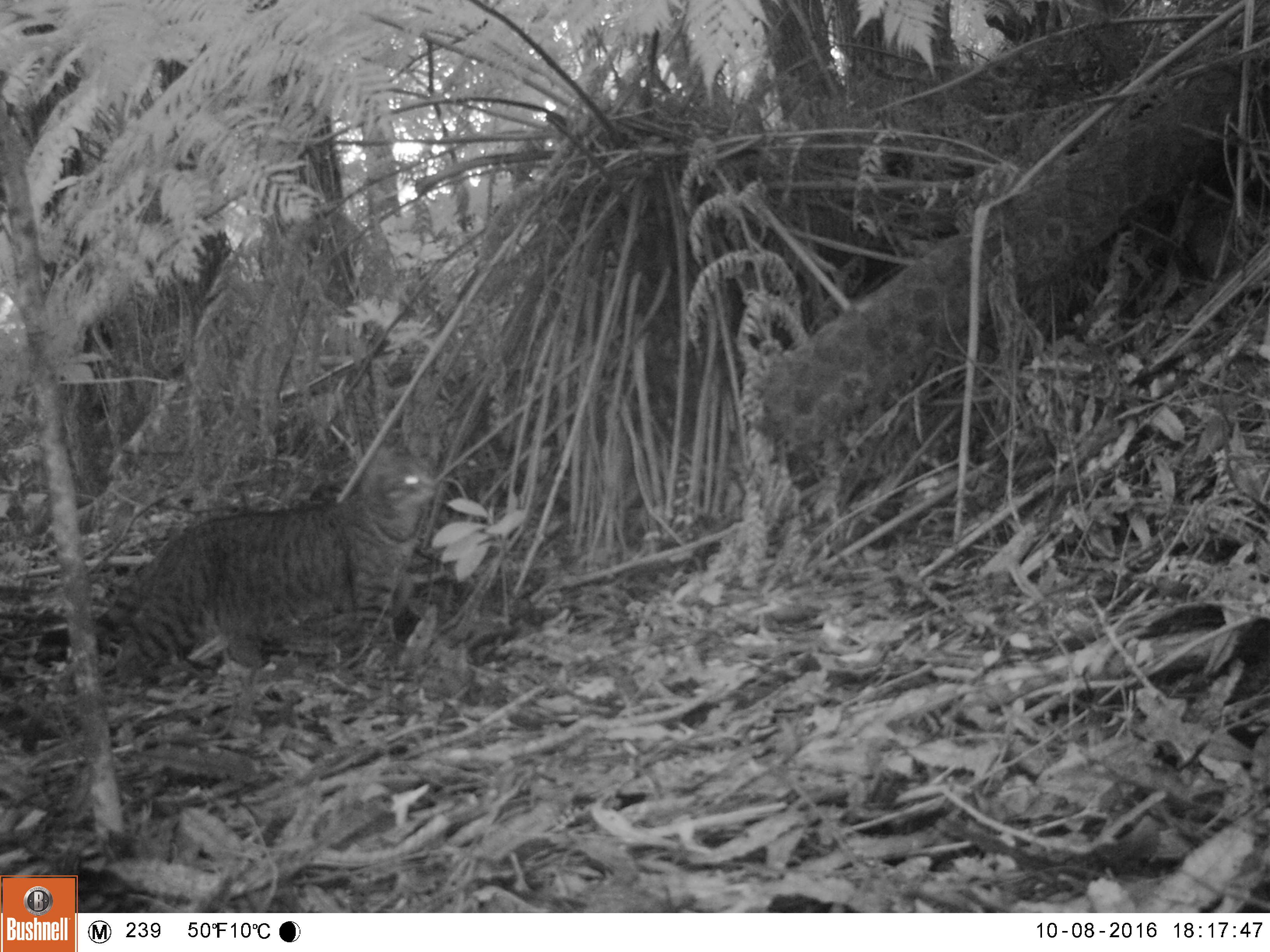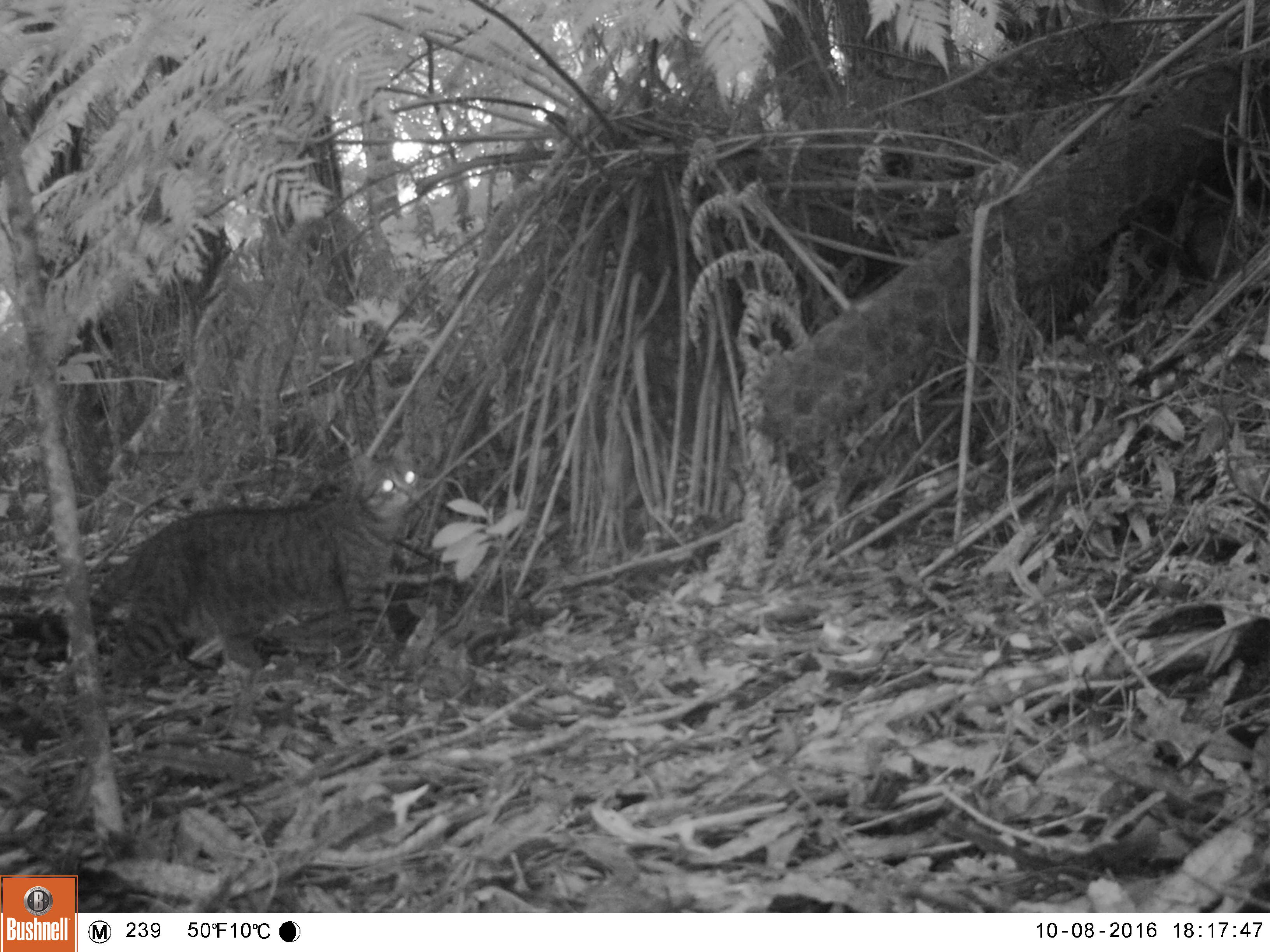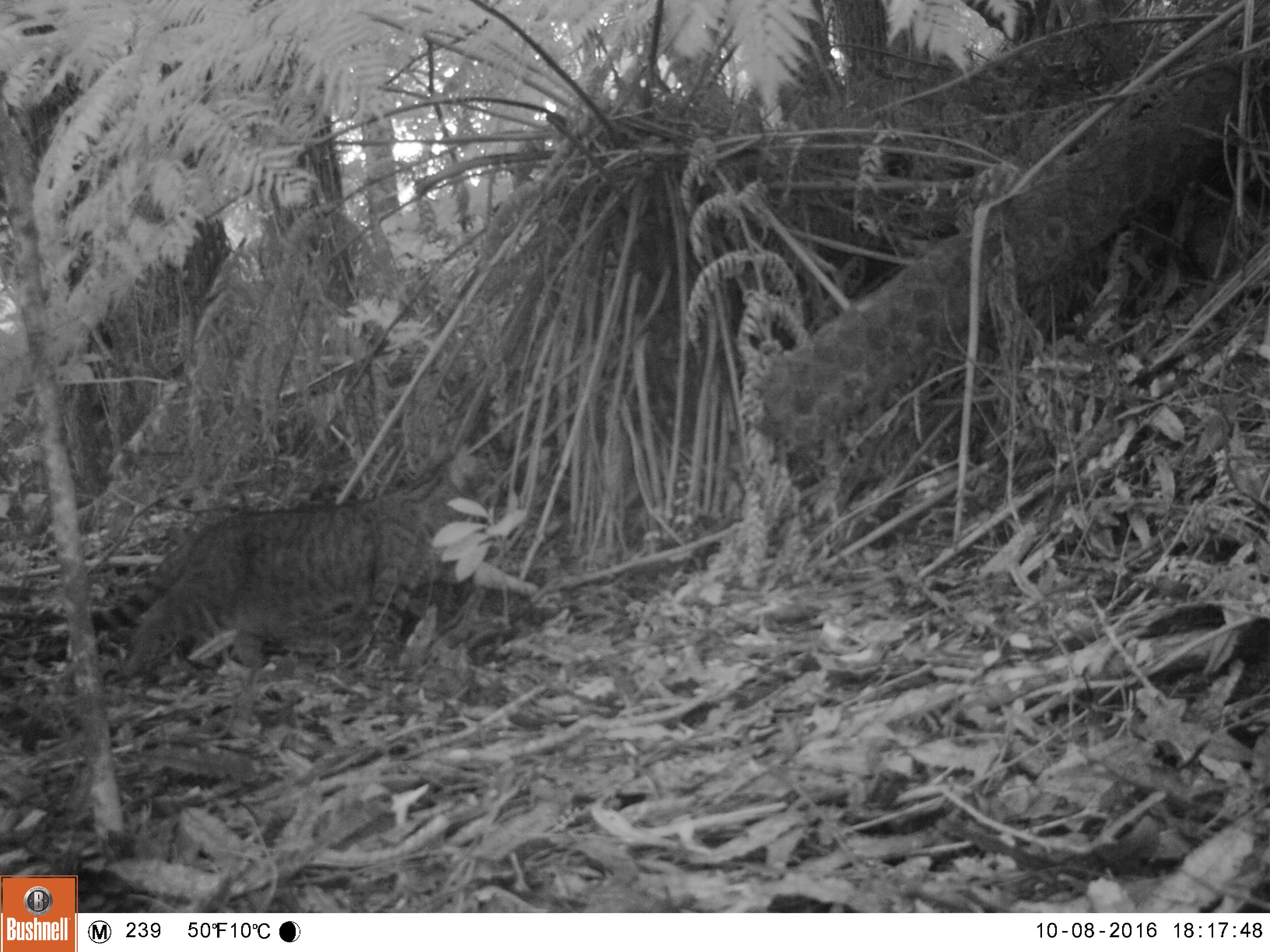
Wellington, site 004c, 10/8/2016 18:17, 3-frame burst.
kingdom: Animalia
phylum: Chordata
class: Mammalia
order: Carnivora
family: Felidae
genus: Felis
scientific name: Felis catus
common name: cat